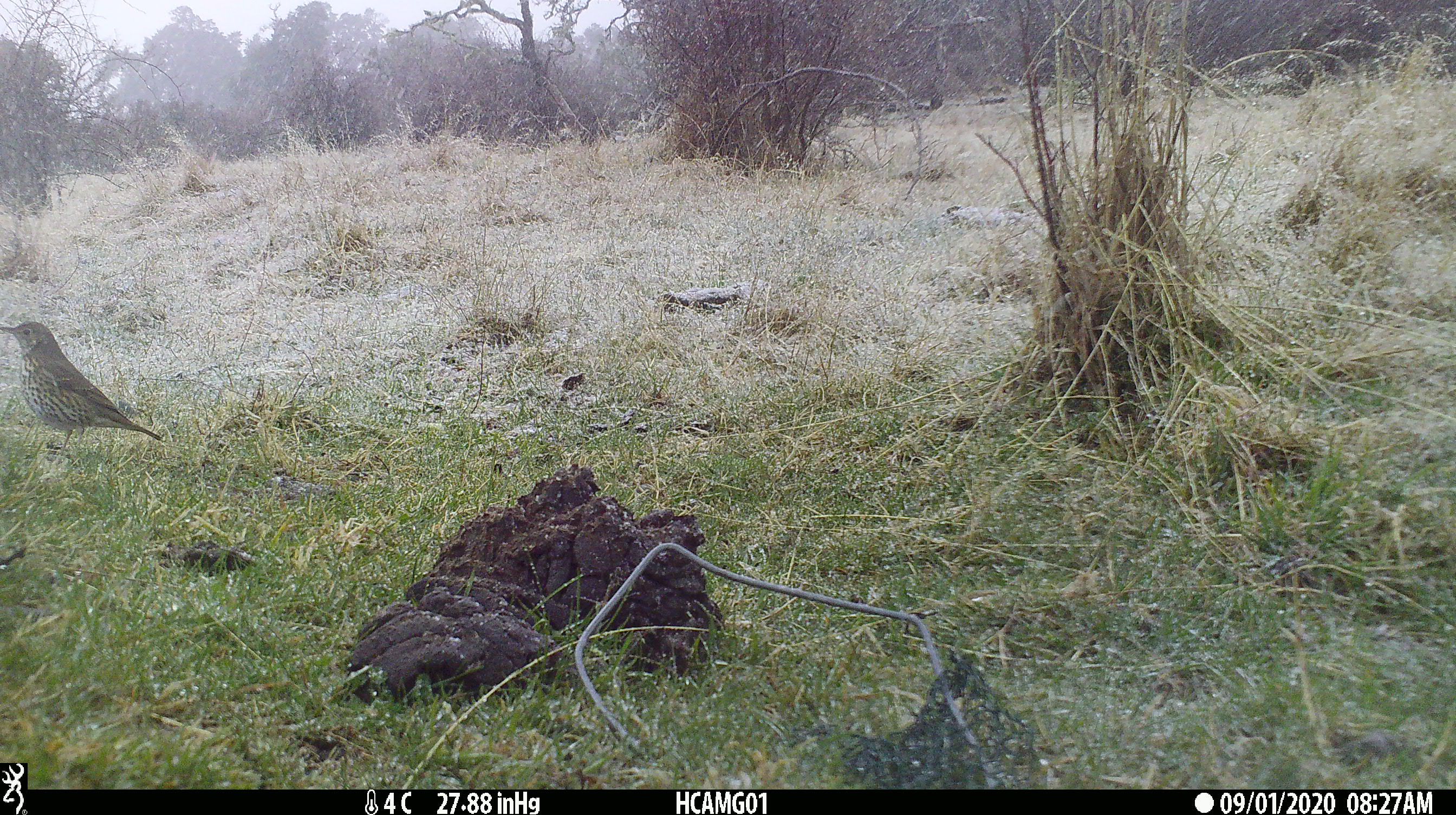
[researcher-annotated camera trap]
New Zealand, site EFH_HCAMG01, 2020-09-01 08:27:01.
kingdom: Animalia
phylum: Chordata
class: Aves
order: Passeriformes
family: Turdidae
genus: Turdus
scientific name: Turdus philomelos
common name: song thrush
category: thrush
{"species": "thrush (song thrush) (Turdus philomelos)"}